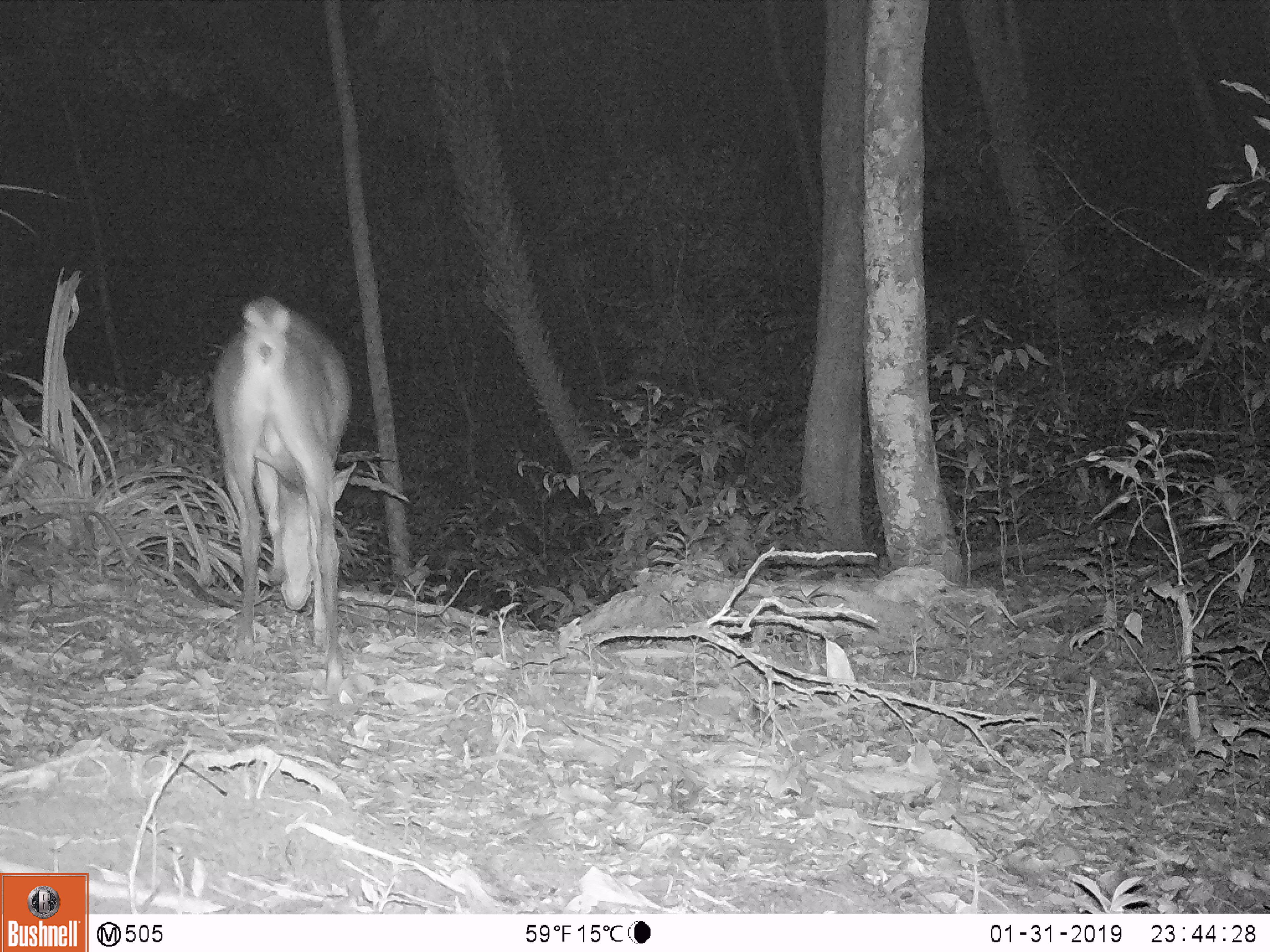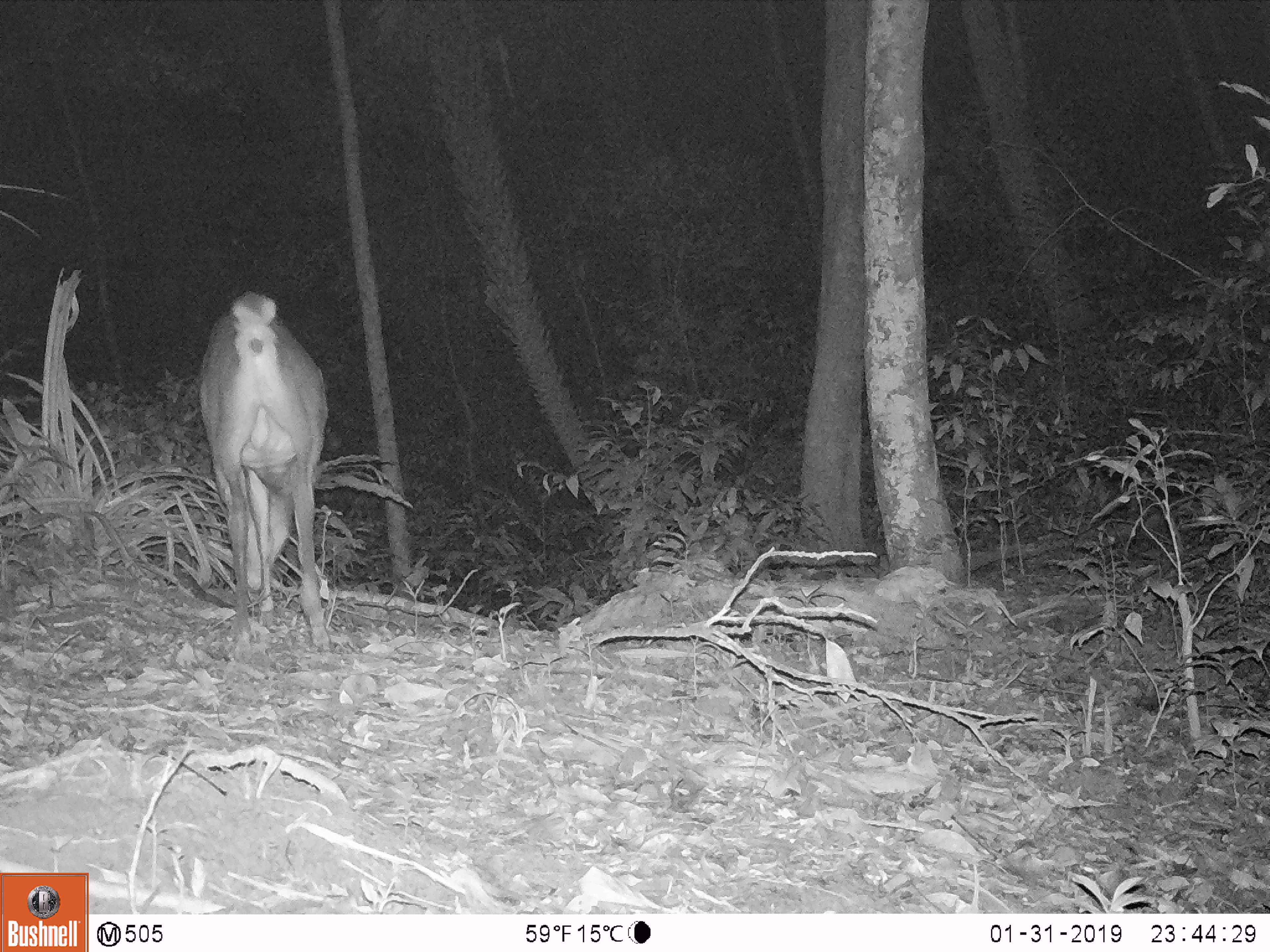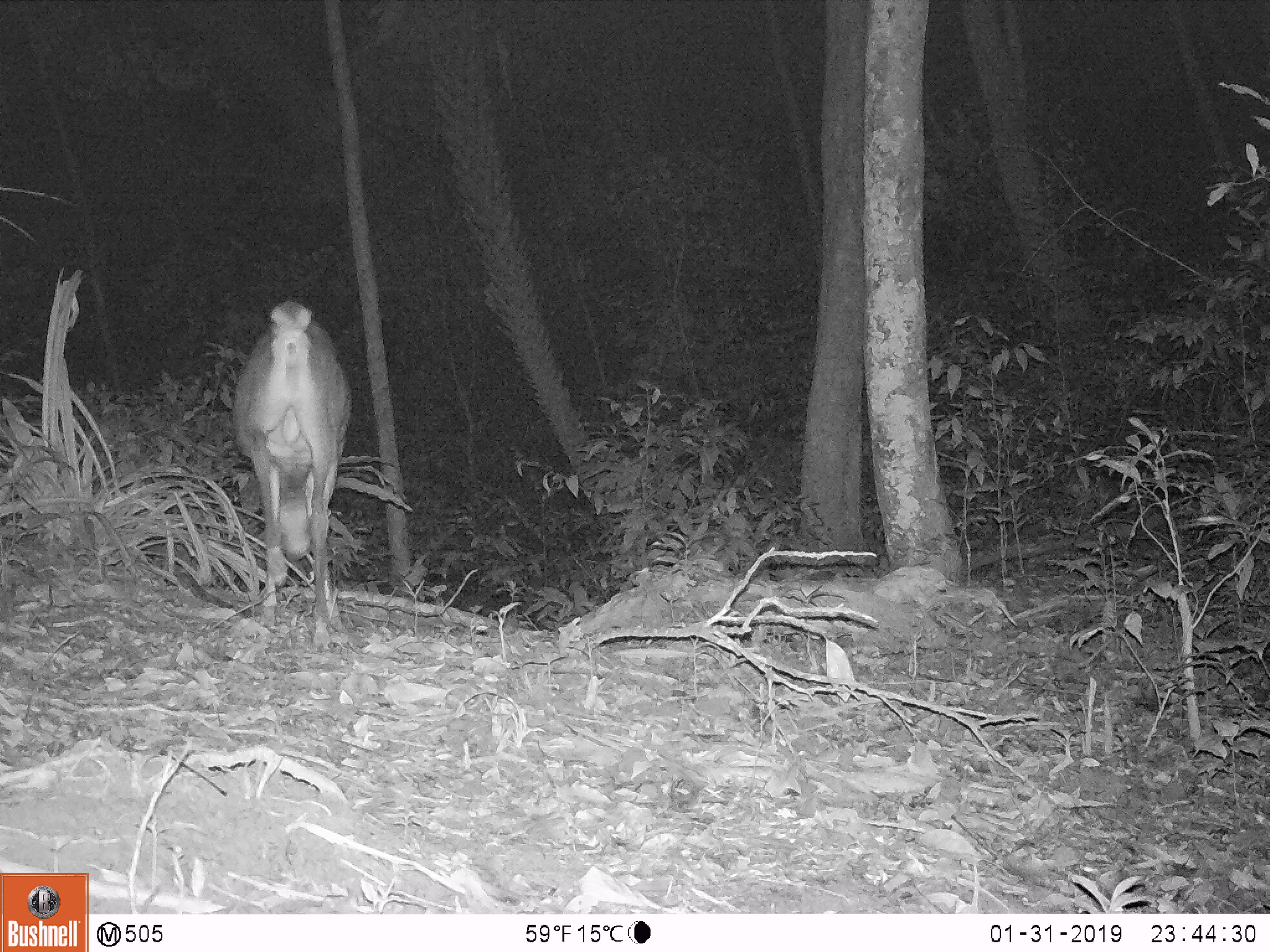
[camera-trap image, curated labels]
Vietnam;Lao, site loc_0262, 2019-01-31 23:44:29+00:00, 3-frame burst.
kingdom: Animalia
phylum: Chordata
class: Mammalia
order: Artiodactyla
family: Cervidae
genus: Muntiacus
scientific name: Muntiacus vuquangensis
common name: large-antlered muntjac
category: large antlered muntjac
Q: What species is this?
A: Large antlered muntjac (large-antlered muntjac) (Muntiacus vuquangensis).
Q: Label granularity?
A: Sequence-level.